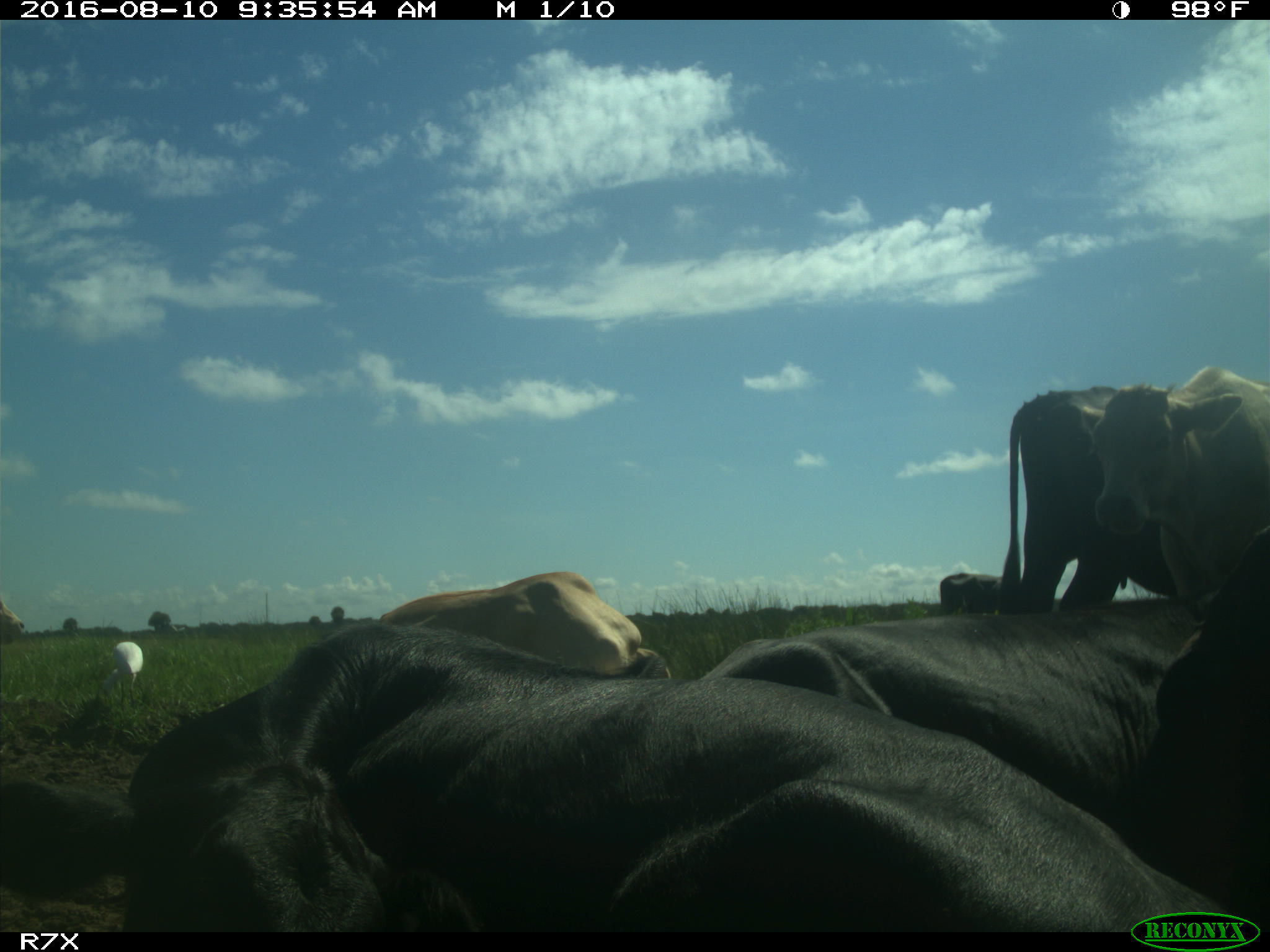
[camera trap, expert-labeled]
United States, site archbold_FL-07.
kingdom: Animalia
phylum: Chordata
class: Mammalia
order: Artiodactyla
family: Bovidae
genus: Bos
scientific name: Bos taurus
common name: domestic cow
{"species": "Bos taurus (domestic cow)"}